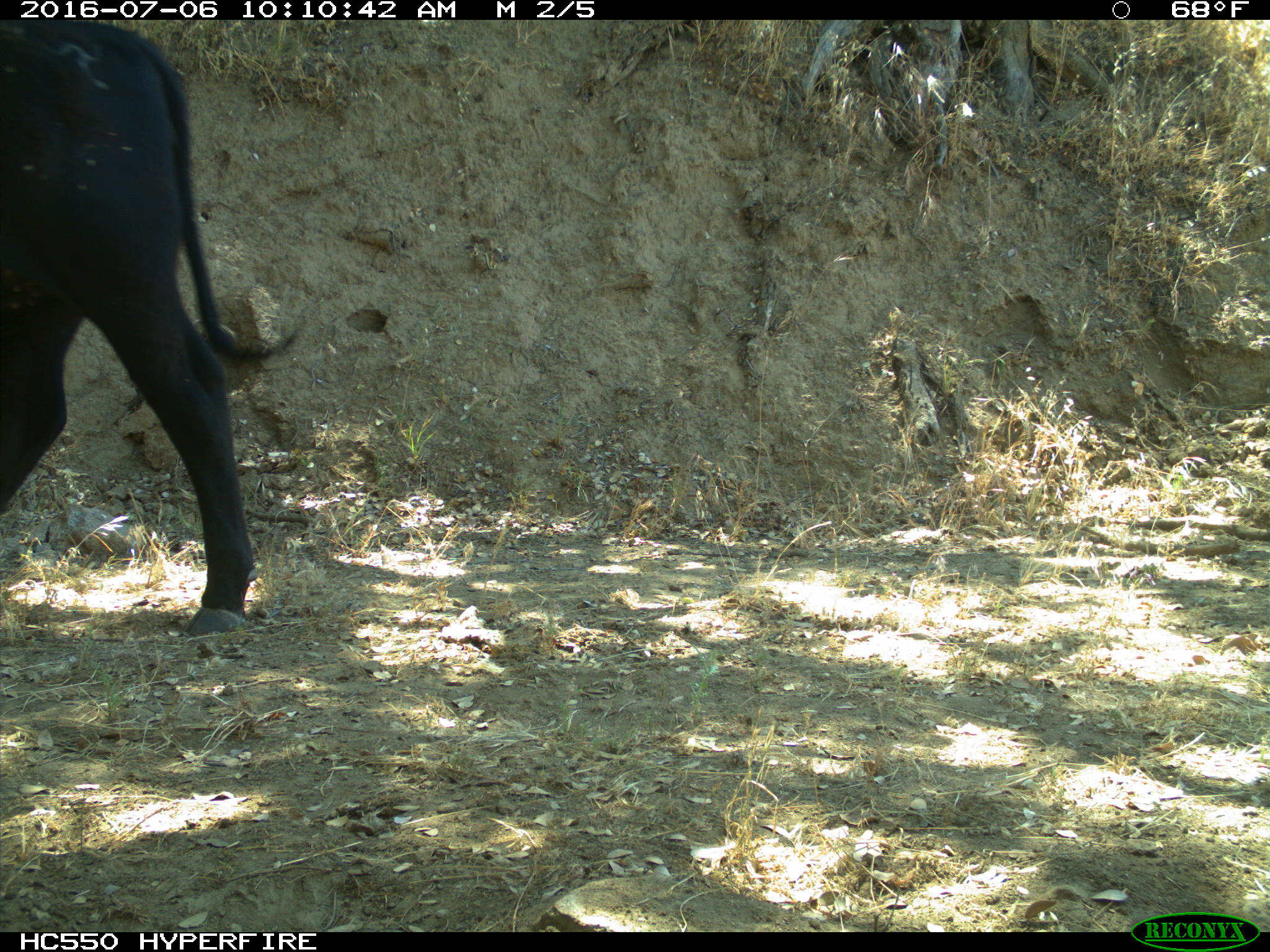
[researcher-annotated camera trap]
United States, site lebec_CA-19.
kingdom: Animalia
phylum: Chordata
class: Mammalia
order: Artiodactyla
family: Bovidae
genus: Bos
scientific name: Bos taurus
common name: domestic cow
Bos taurus (domestic cow).